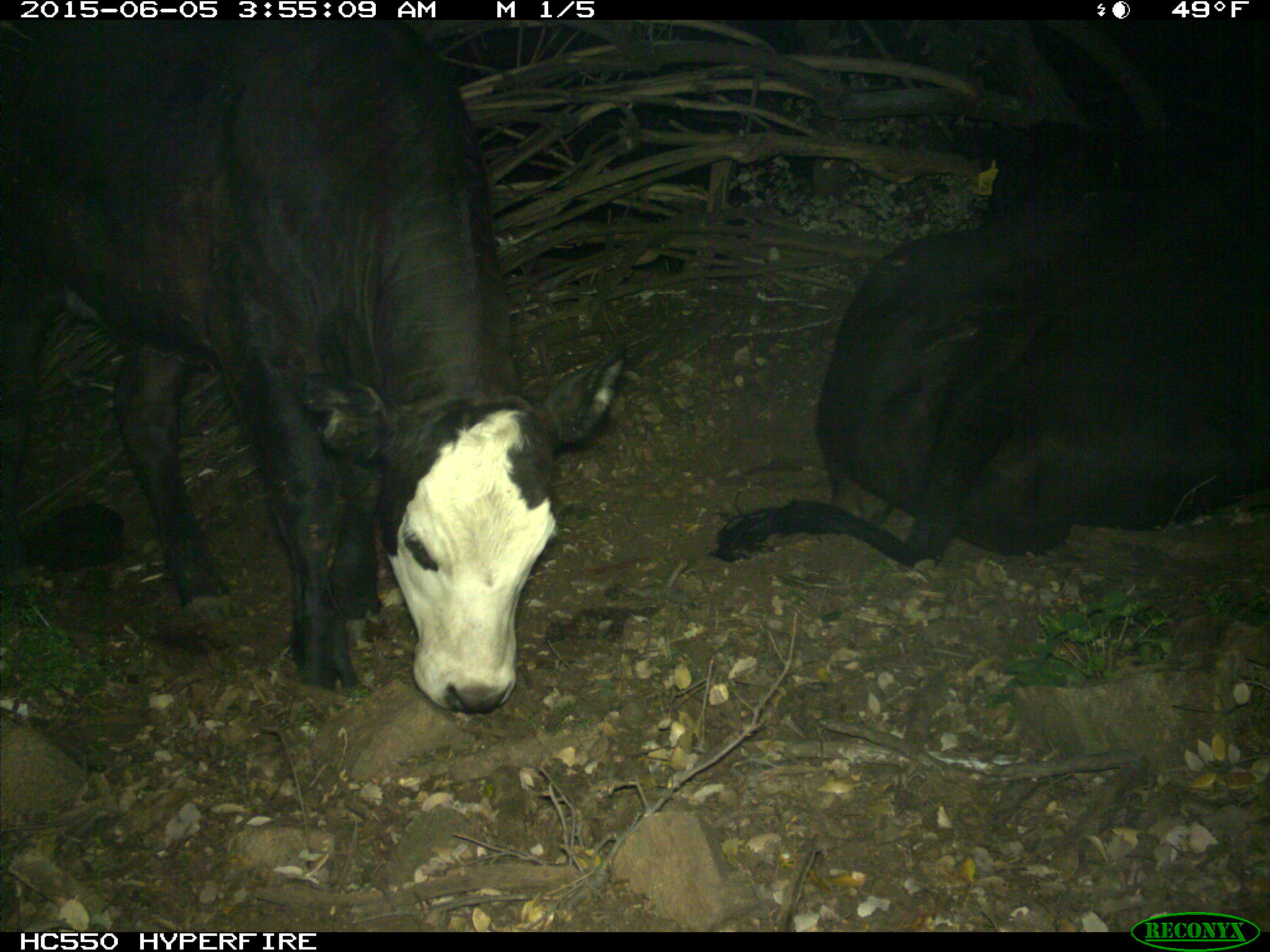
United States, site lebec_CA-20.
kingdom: Animalia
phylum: Chordata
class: Mammalia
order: Artiodactyla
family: Bovidae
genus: Bos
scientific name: Bos taurus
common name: domestic cow